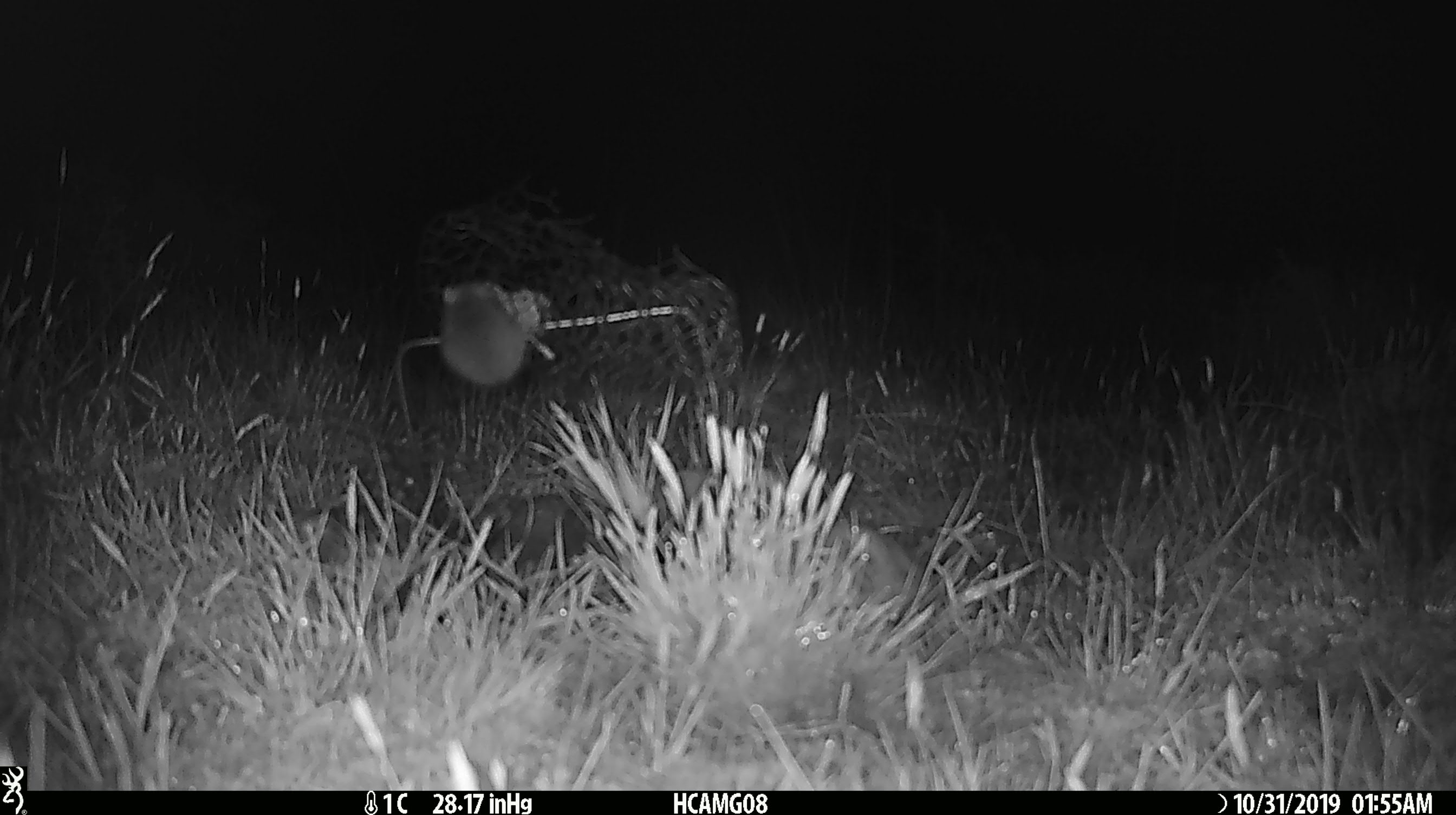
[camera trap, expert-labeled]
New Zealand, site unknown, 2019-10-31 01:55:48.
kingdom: Animalia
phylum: Chordata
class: Mammalia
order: Rodentia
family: Muridae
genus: Mus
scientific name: Mus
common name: mouse